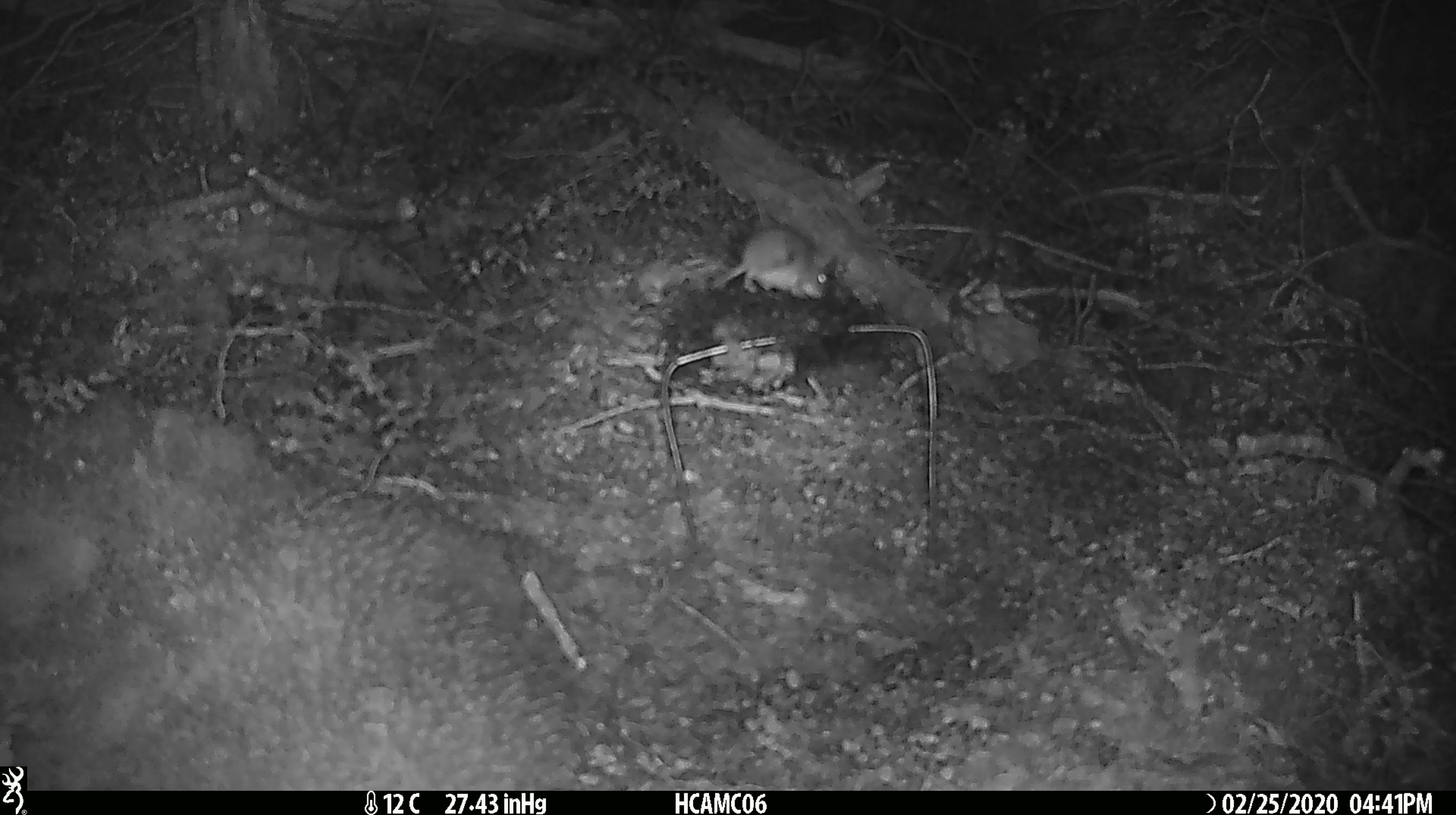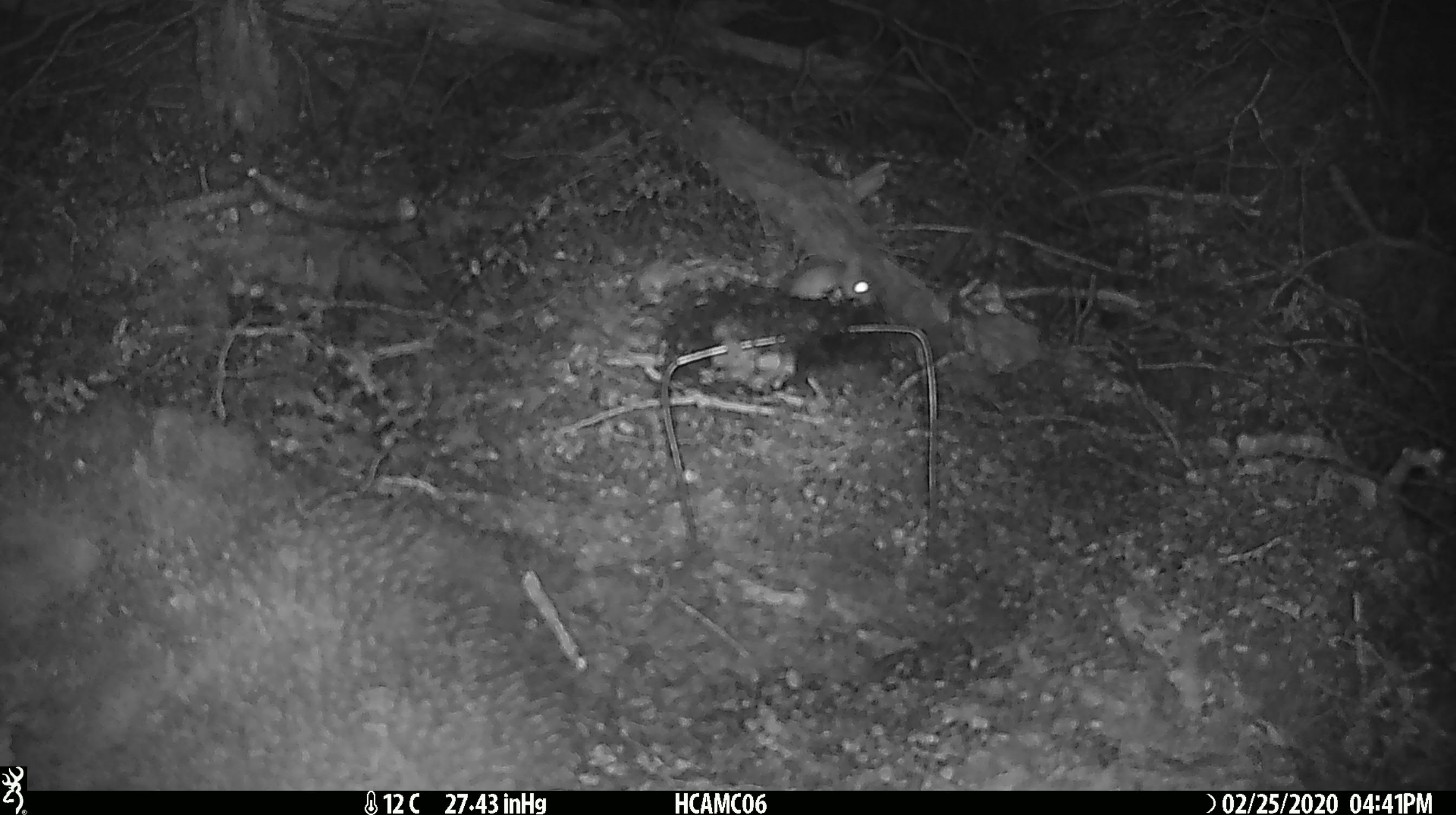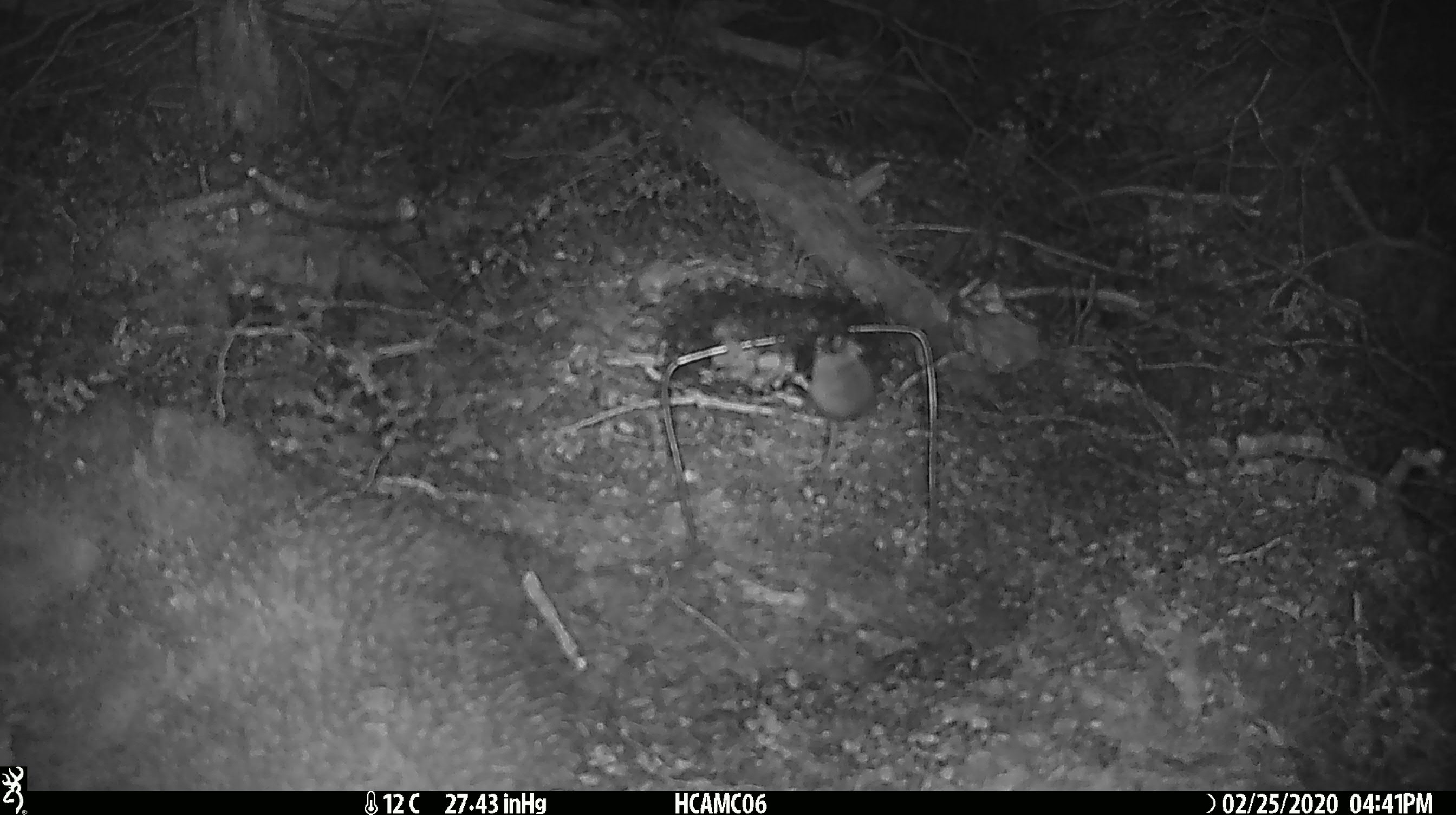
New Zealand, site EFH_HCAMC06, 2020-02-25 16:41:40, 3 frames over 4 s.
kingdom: Animalia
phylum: Chordata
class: Mammalia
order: Rodentia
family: Muridae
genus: Mus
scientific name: Mus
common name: mouse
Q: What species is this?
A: Mouse (Mus).